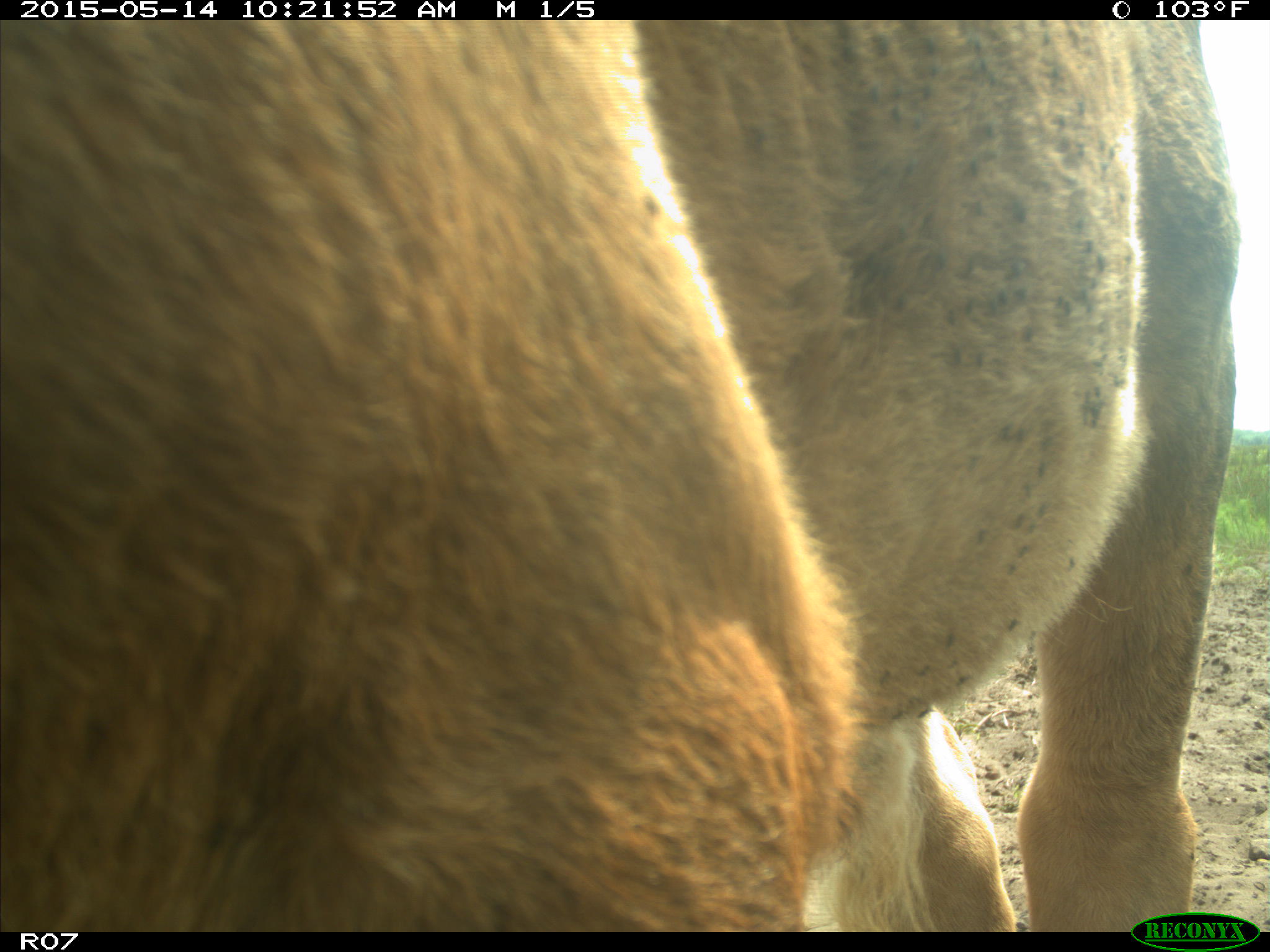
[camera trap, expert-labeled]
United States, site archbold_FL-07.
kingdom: Animalia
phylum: Chordata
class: Mammalia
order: Artiodactyla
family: Bovidae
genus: Bos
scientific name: Bos taurus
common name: domestic cow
Bos taurus (domestic cow).